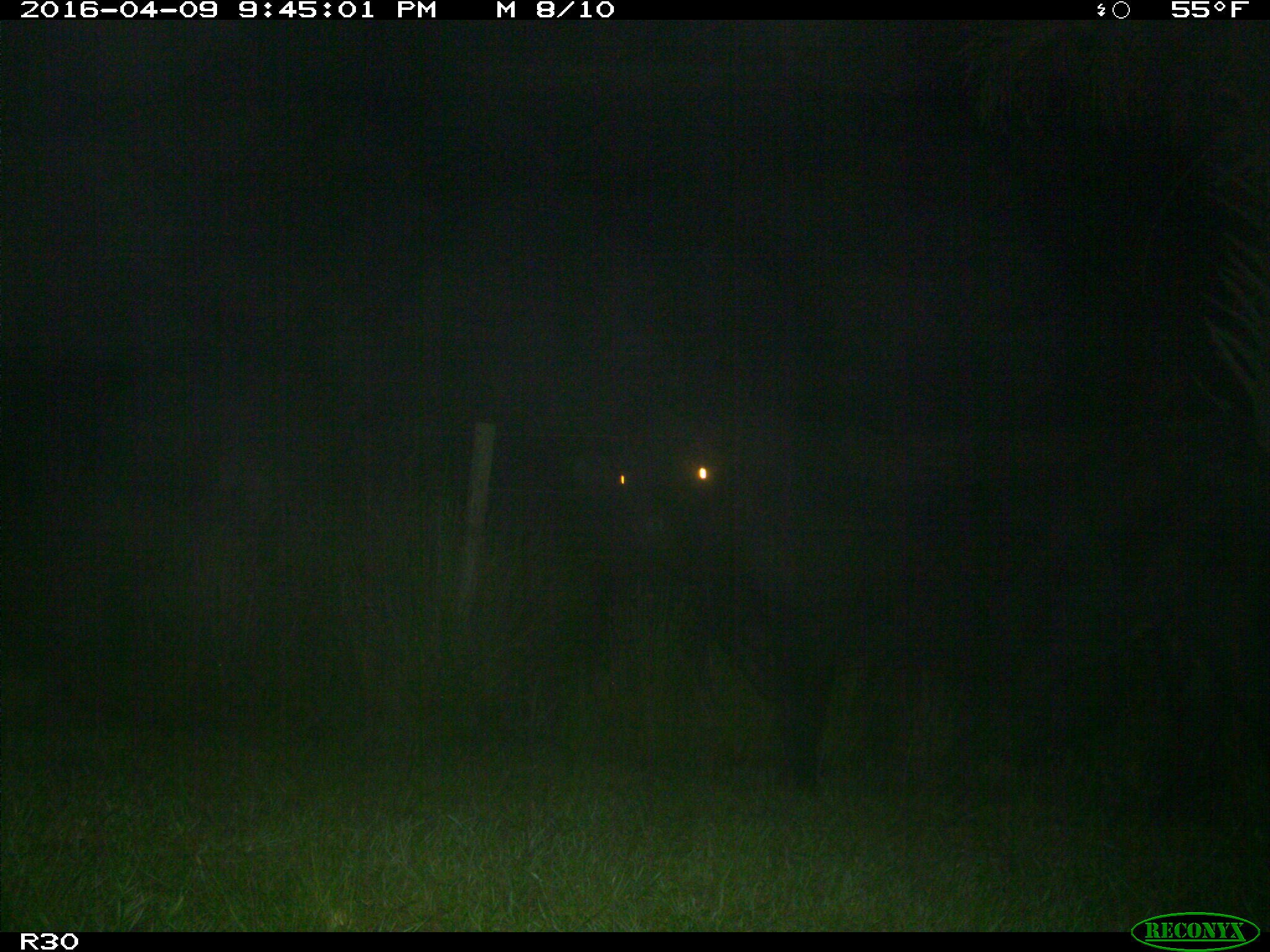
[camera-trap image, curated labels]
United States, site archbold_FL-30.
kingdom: Animalia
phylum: Chordata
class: Mammalia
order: Artiodactyla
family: Bovidae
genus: Bos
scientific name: Bos taurus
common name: domestic cow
Bos taurus (domestic cow).